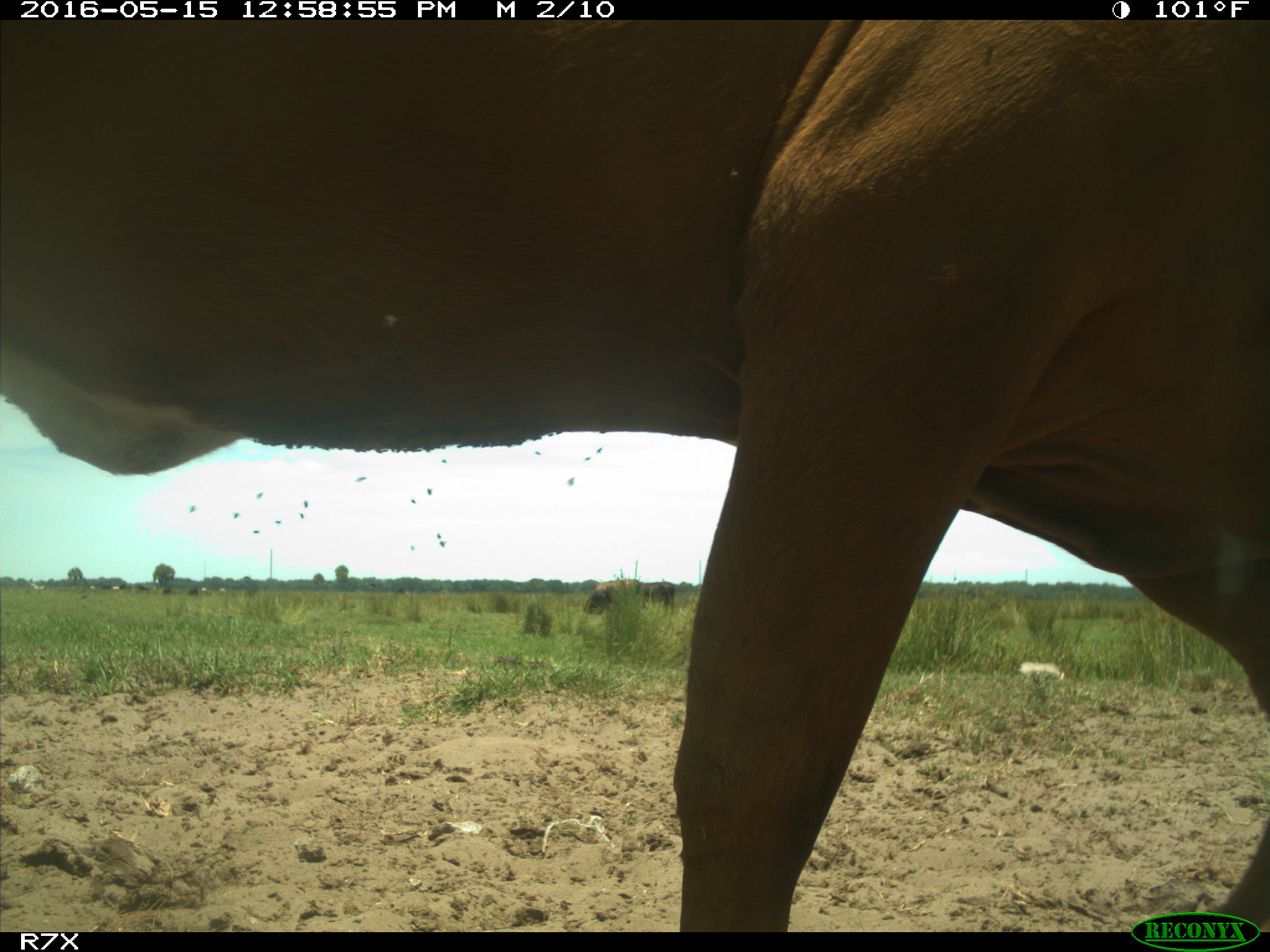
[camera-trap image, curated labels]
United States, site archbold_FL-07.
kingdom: Animalia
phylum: Chordata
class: Mammalia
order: Artiodactyla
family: Bovidae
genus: Bos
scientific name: Bos taurus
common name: domestic cow